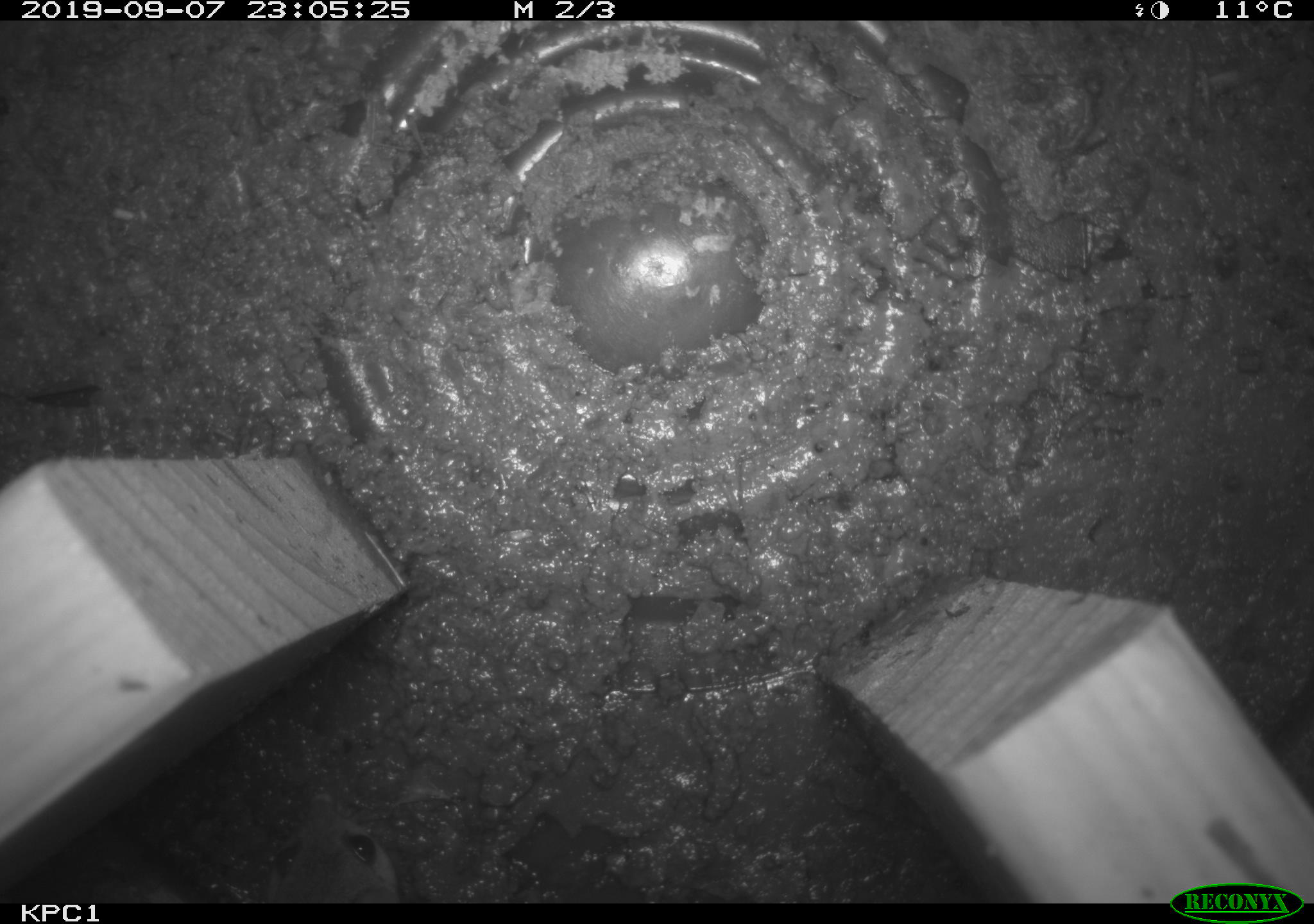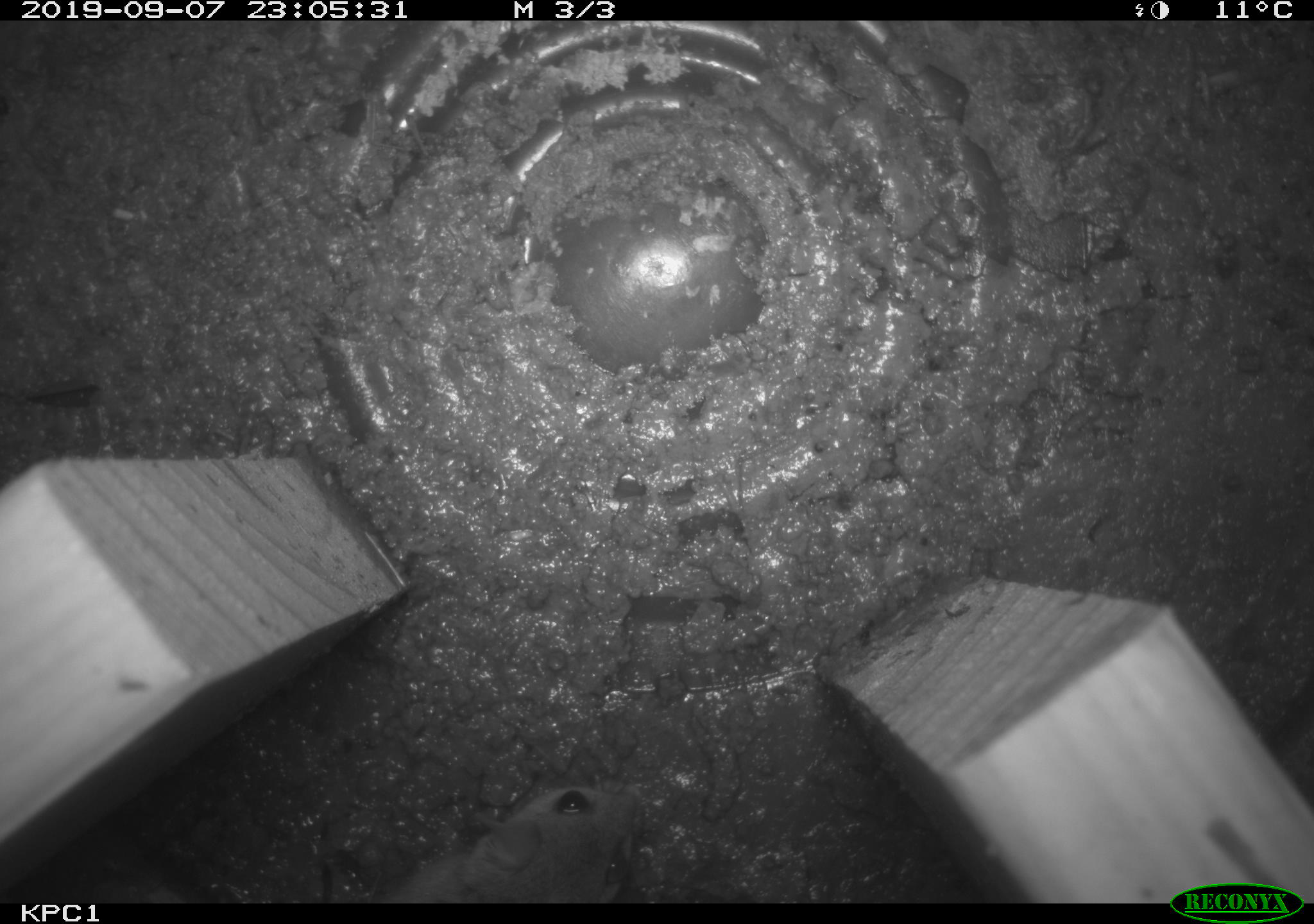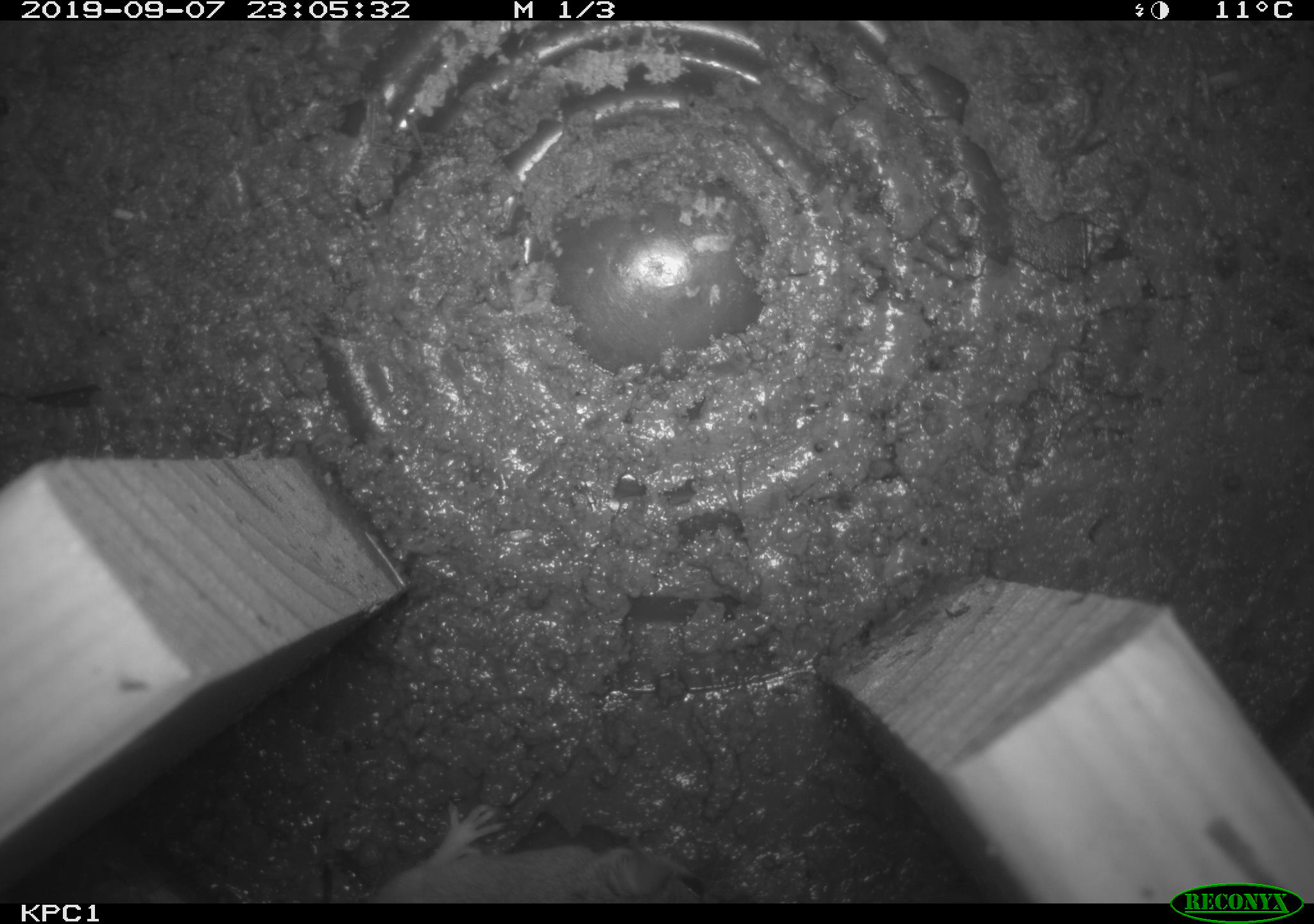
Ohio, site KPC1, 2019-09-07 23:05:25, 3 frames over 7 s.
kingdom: Animalia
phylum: Chordata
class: Mammalia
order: Rodentia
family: Cricetidae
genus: Peromyscus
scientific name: Peromyscus leucopus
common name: white-footed mouse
White-footed mouse (Peromyscus leucopus).